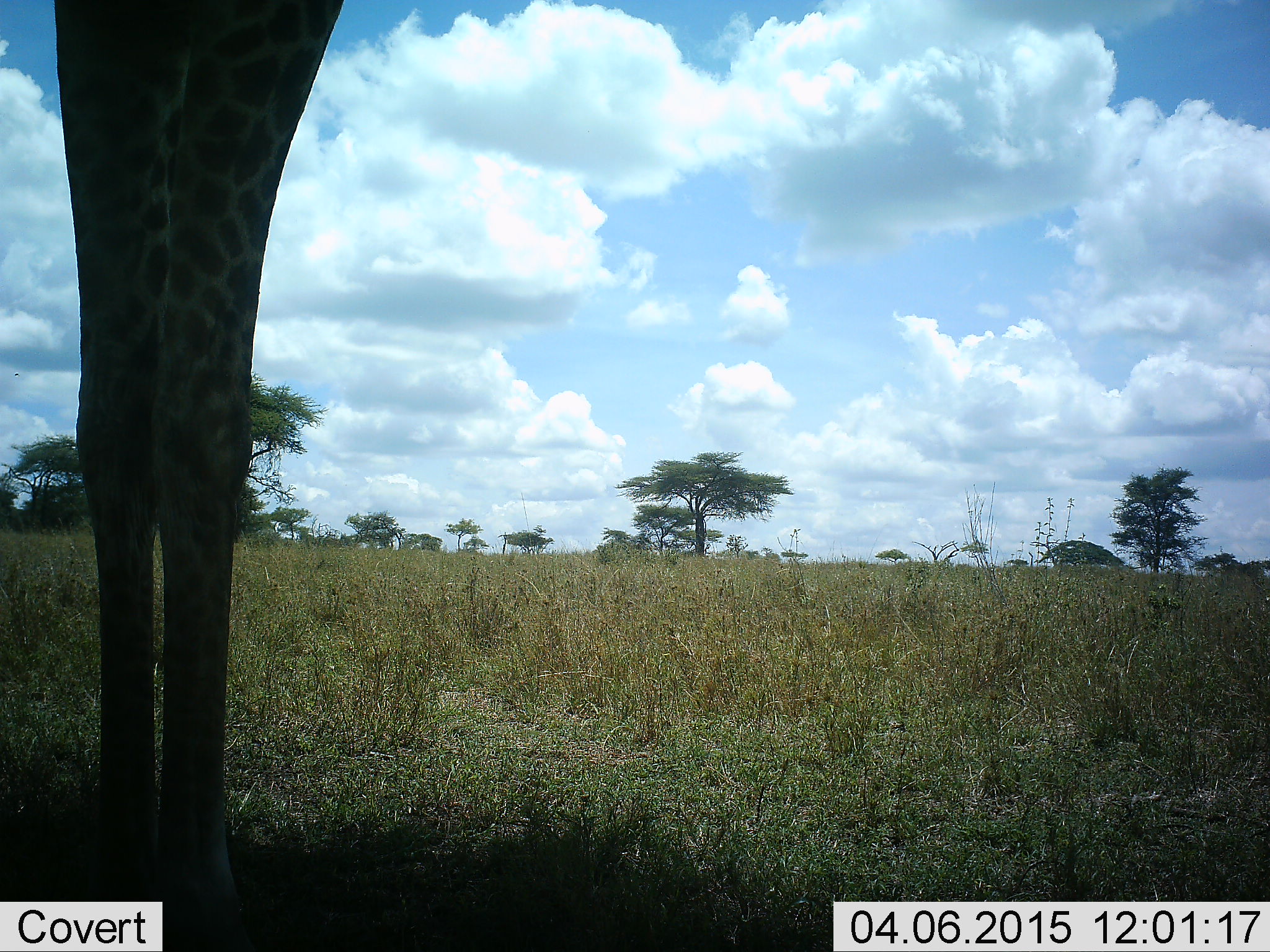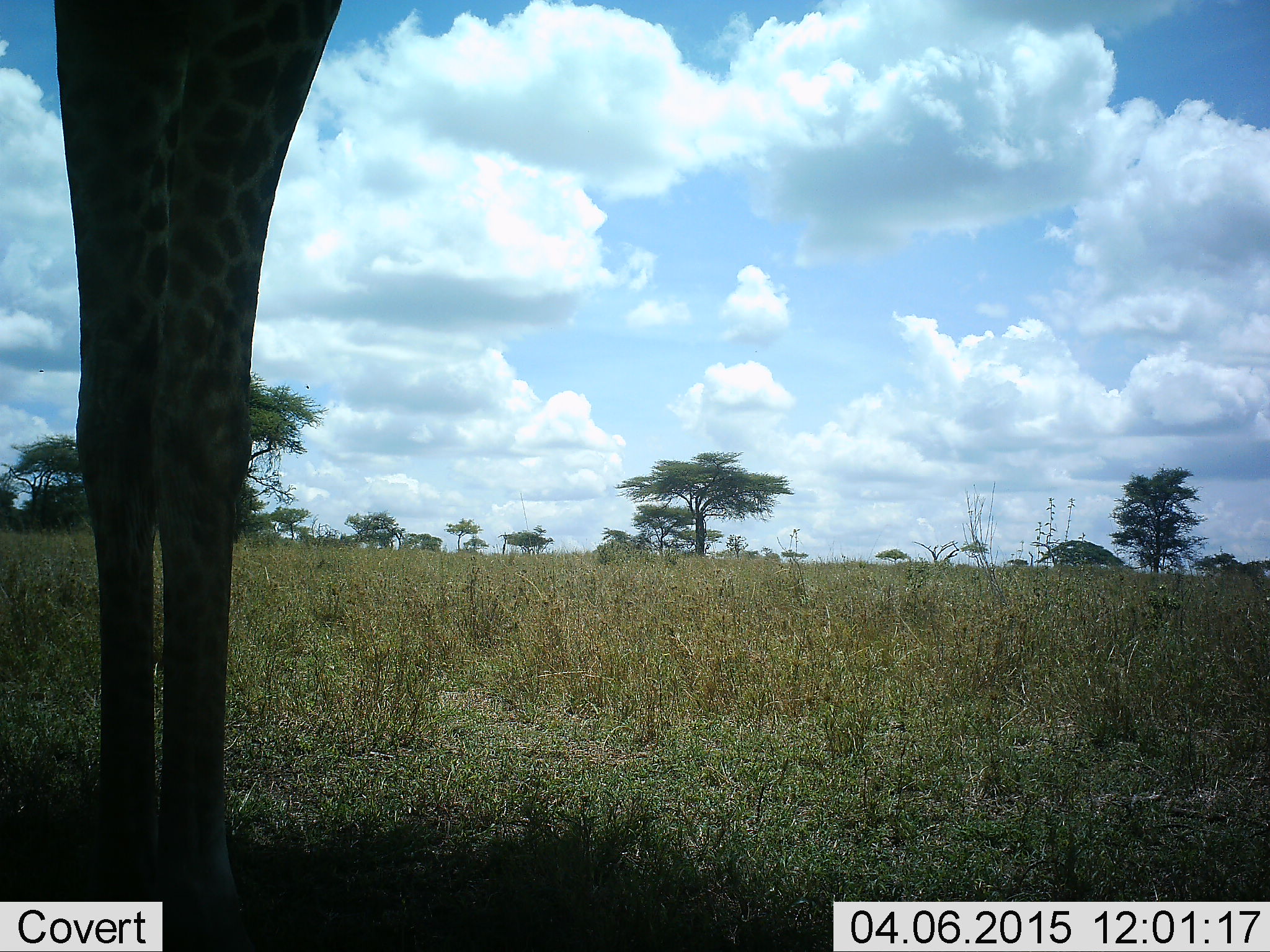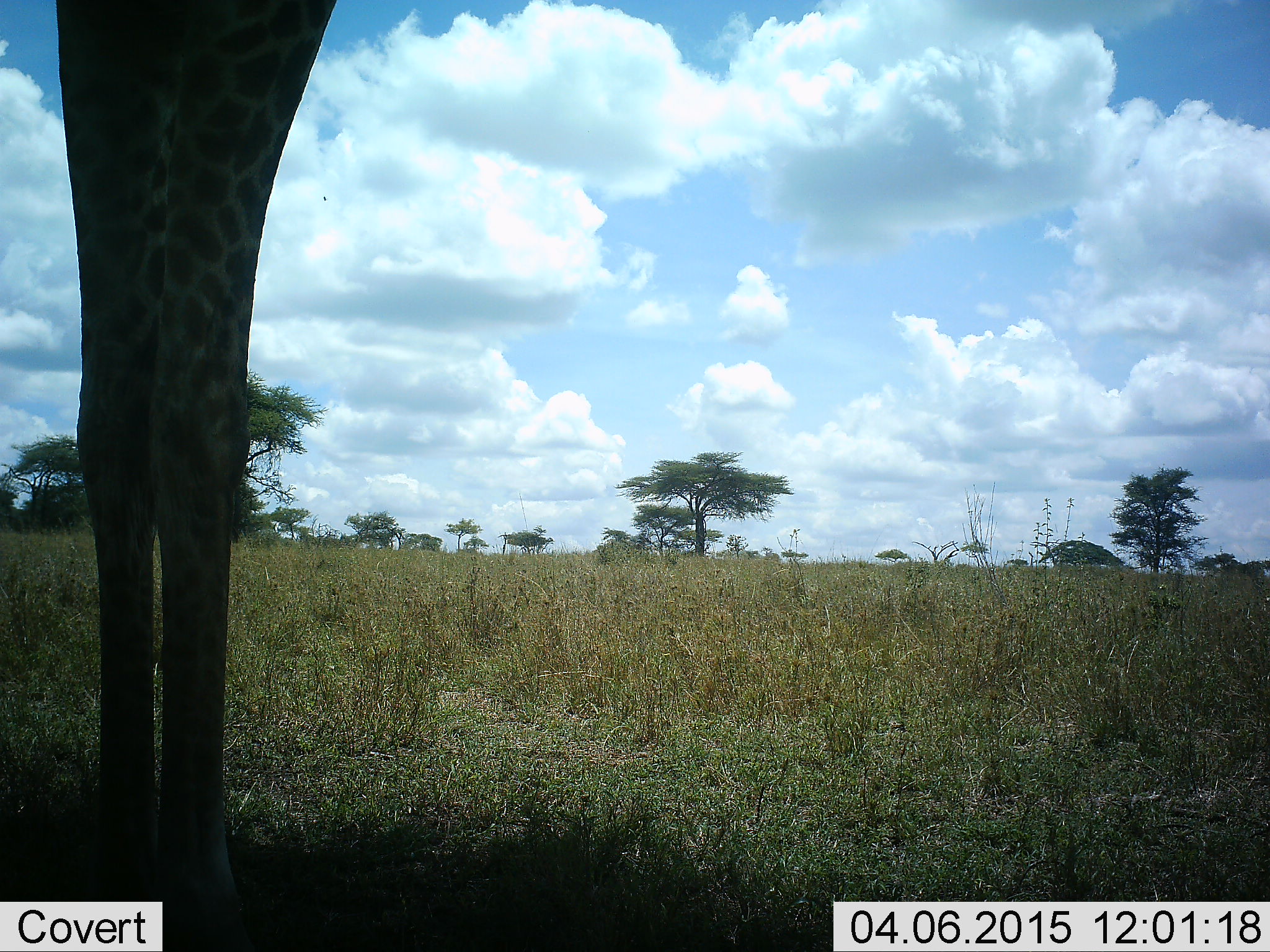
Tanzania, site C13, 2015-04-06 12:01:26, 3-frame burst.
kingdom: Animalia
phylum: Chordata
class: Mammalia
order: Artiodactyla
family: Giraffidae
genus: Giraffa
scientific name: Giraffa camelopardalis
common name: giraffe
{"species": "giraffe (Giraffa camelopardalis)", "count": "1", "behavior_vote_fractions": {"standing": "100%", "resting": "0%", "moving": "0%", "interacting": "0%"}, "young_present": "0%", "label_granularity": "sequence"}